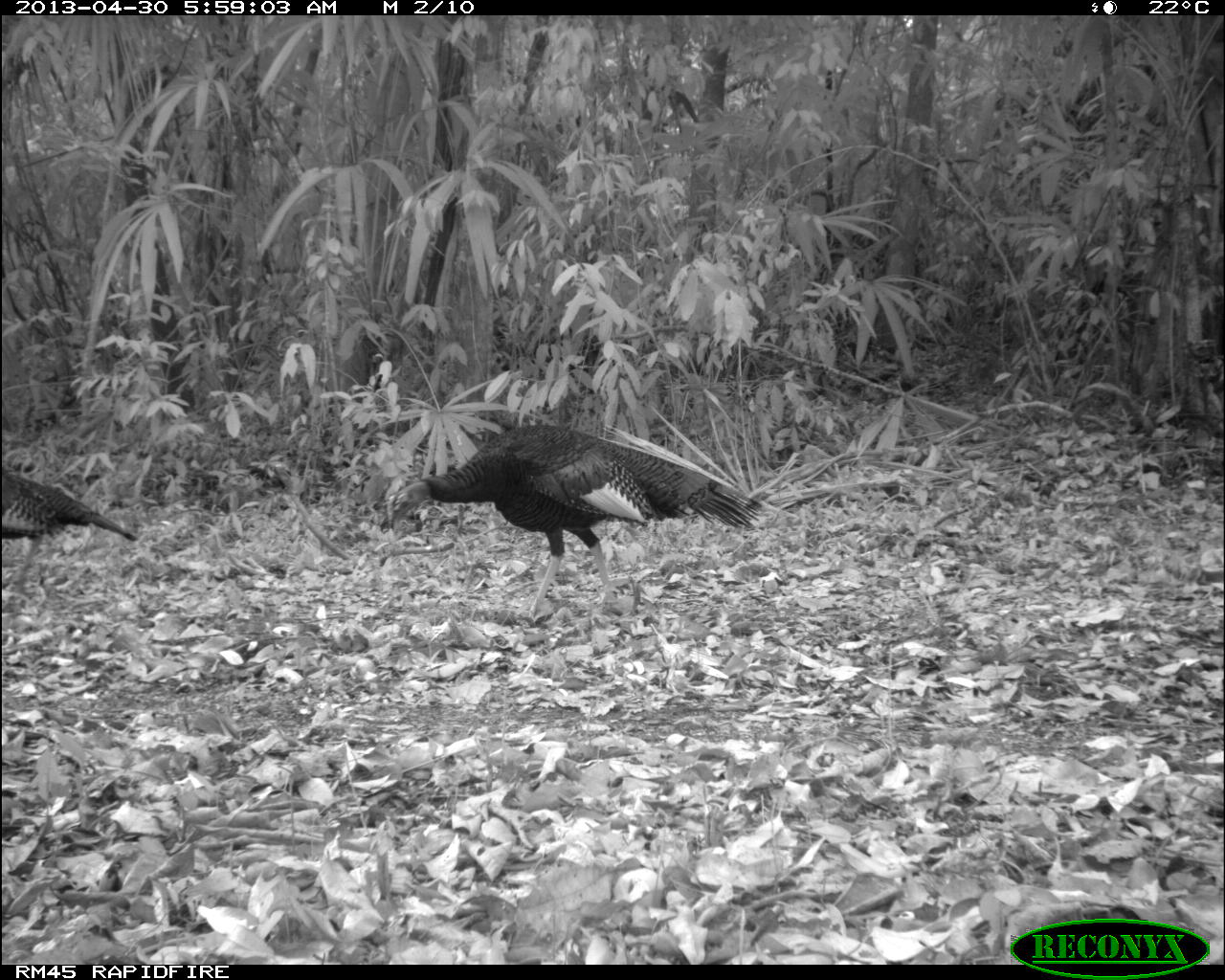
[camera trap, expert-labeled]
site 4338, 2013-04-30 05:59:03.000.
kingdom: Animalia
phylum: Chordata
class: Aves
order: Galliformes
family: Phasianidae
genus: Meleagris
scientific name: Meleagris ocellata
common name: ocellated turkey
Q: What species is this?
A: Meleagris ocellata (ocellated turkey).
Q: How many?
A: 2.